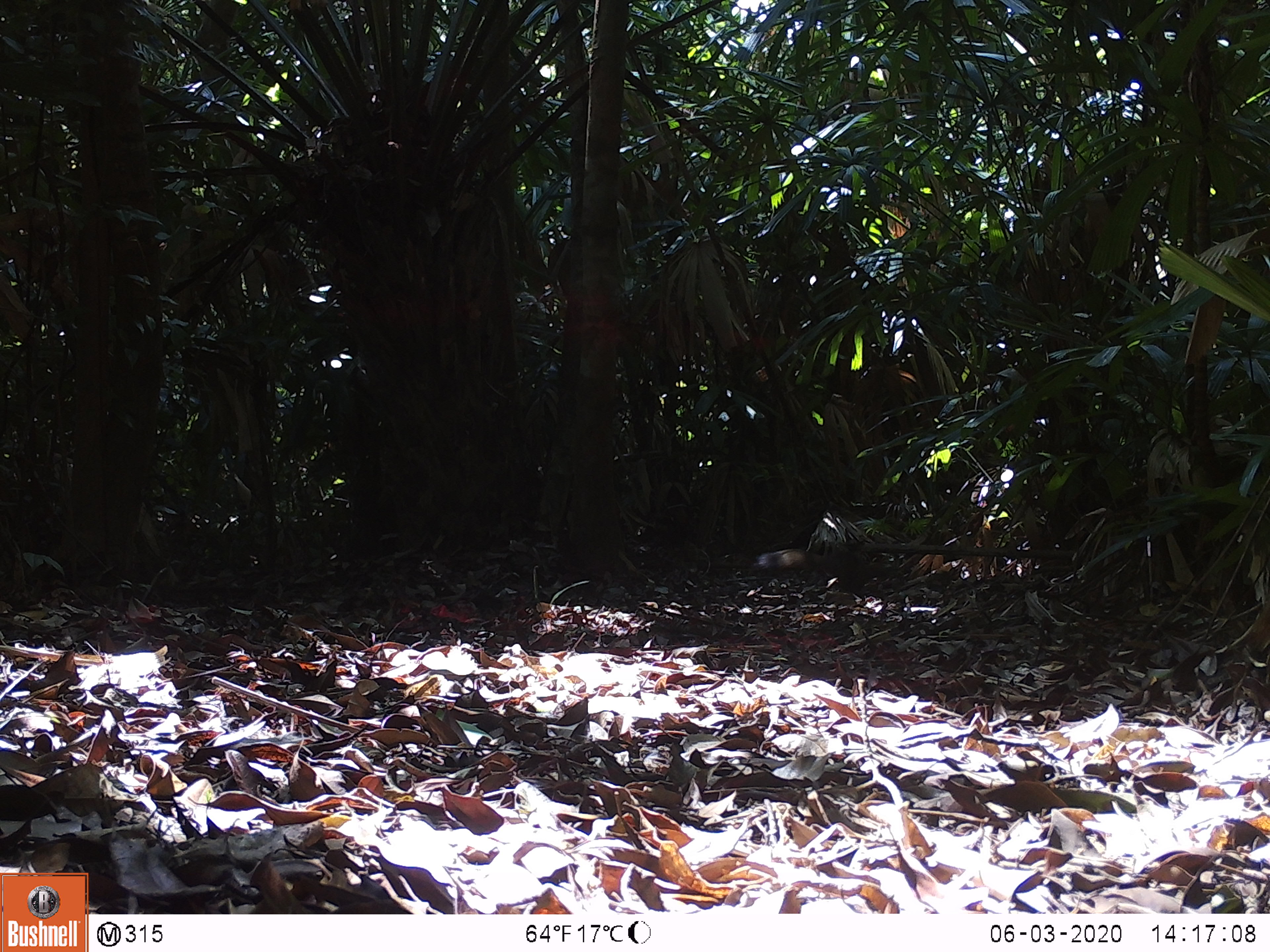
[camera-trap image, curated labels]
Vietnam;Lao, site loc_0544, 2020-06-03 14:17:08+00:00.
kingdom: Animalia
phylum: Chordata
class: Mammalia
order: Rodentia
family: Sciuridae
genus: Callosciurus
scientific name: Callosciurus erythraeus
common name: pallas's squirrel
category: pallass squirrel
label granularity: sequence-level